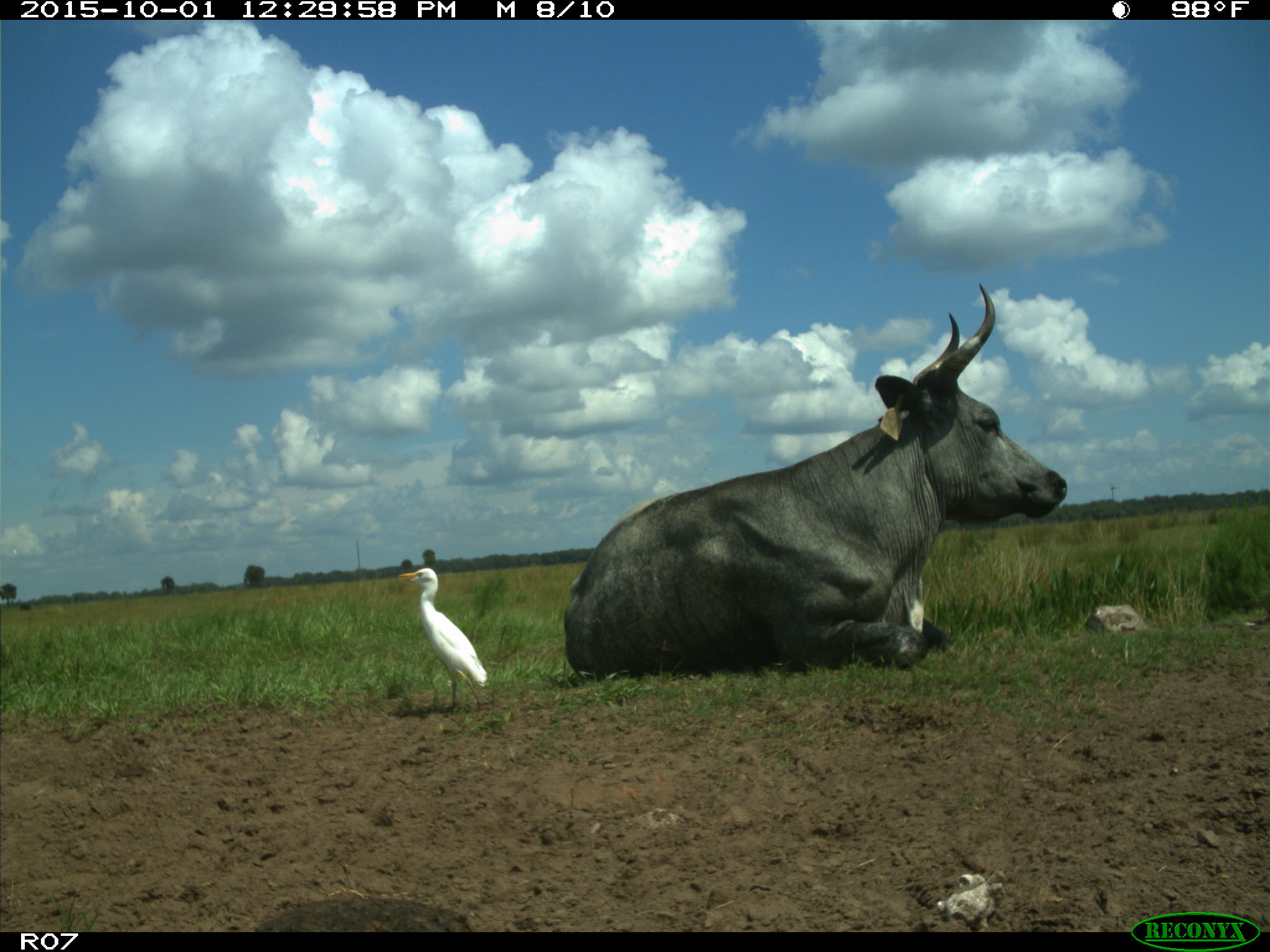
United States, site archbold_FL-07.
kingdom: Animalia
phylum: Chordata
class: Mammalia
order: Artiodactyla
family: Bovidae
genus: Bos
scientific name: Bos taurus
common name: domestic cow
Bos taurus (domestic cow).